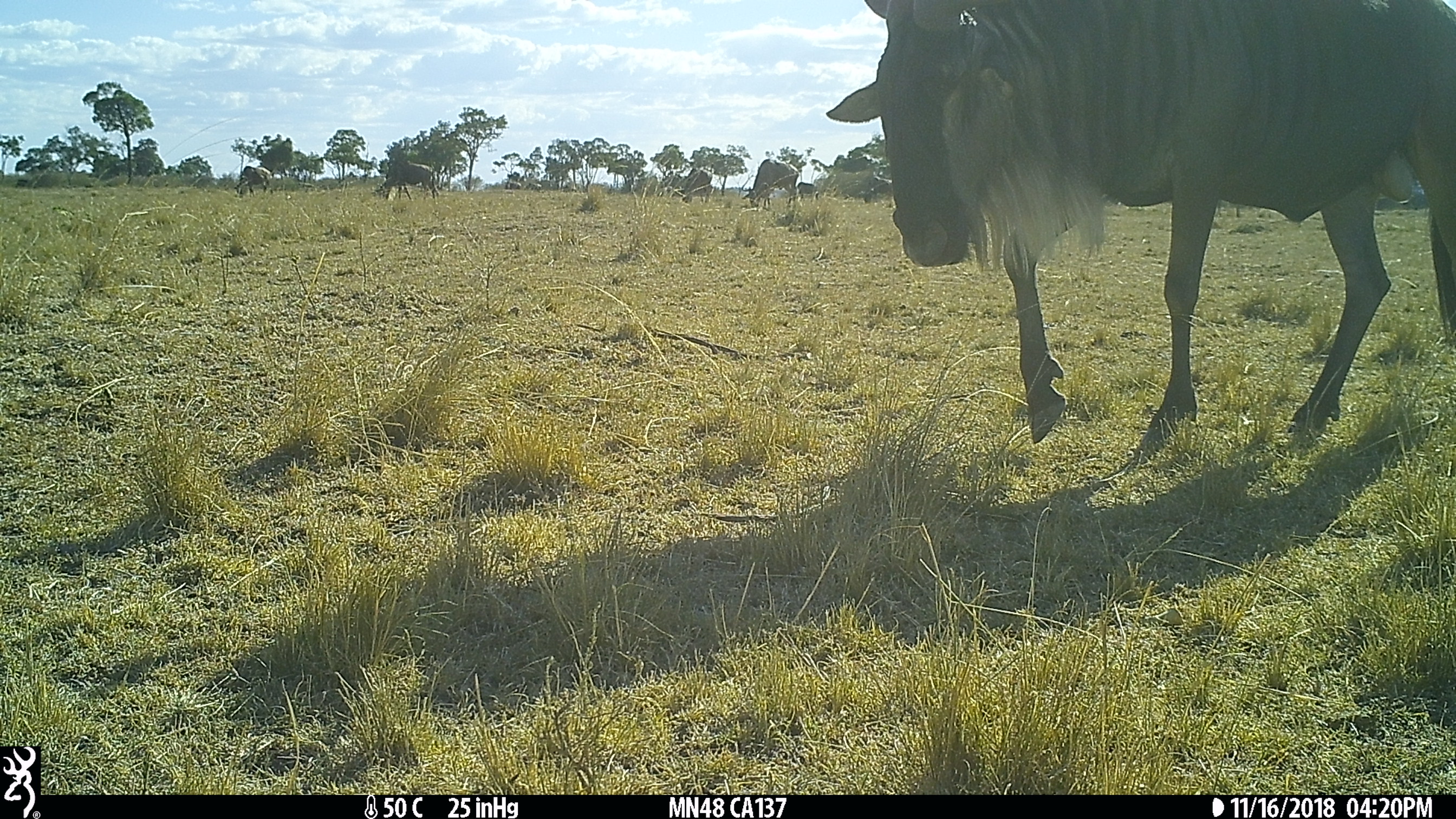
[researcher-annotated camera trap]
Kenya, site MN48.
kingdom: Animalia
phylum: Chordata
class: Mammalia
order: Artiodactyla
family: Bovidae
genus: Connochaetes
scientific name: Connochaetes taurinus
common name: blue wildebeest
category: wildebeest